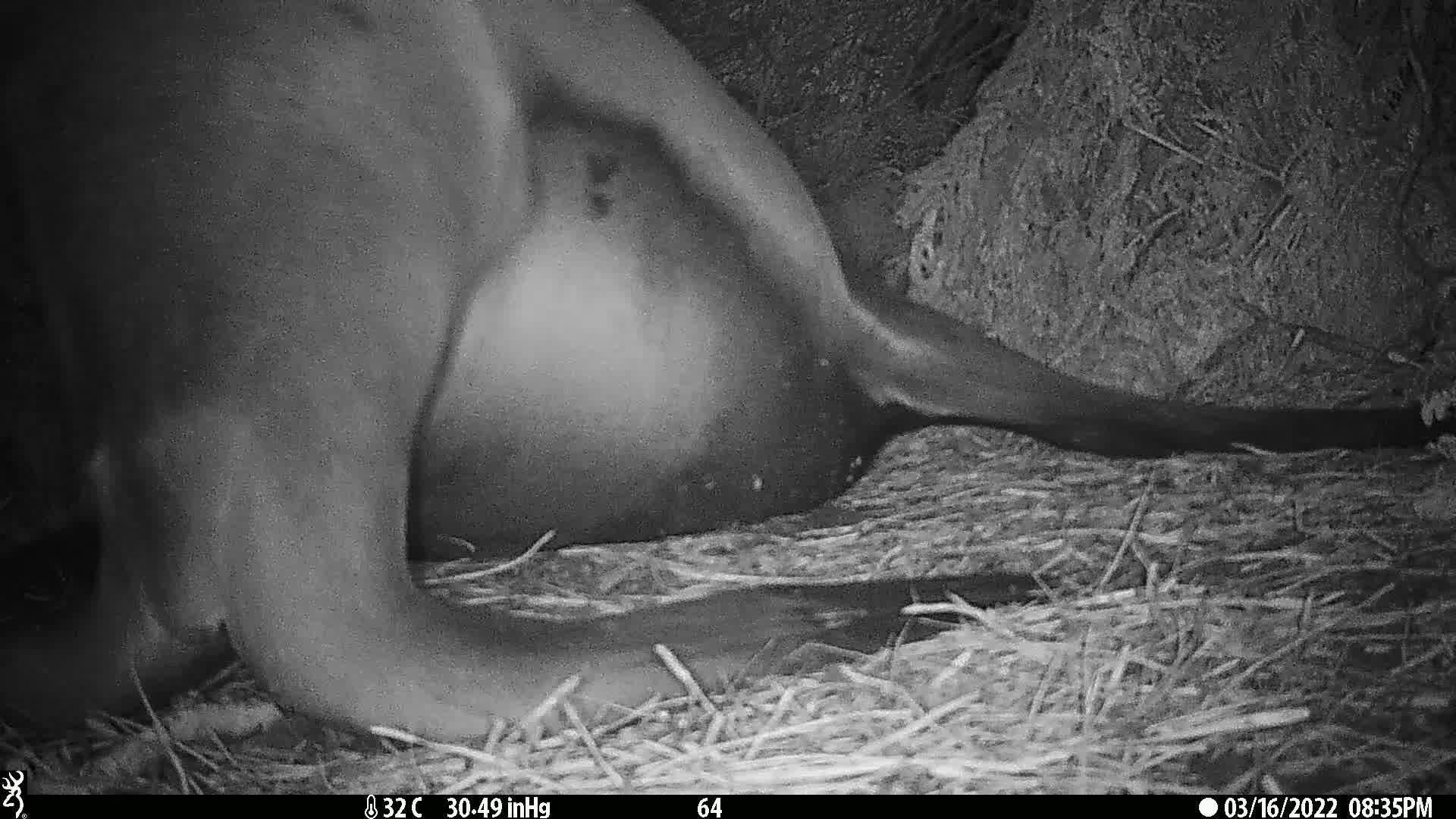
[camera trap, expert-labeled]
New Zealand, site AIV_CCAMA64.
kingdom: Animalia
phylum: Chordata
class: Mammalia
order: Carnivora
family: Otariidae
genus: Phocarctos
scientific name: Phocarctos hookeri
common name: new zealand sea lion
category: sealion